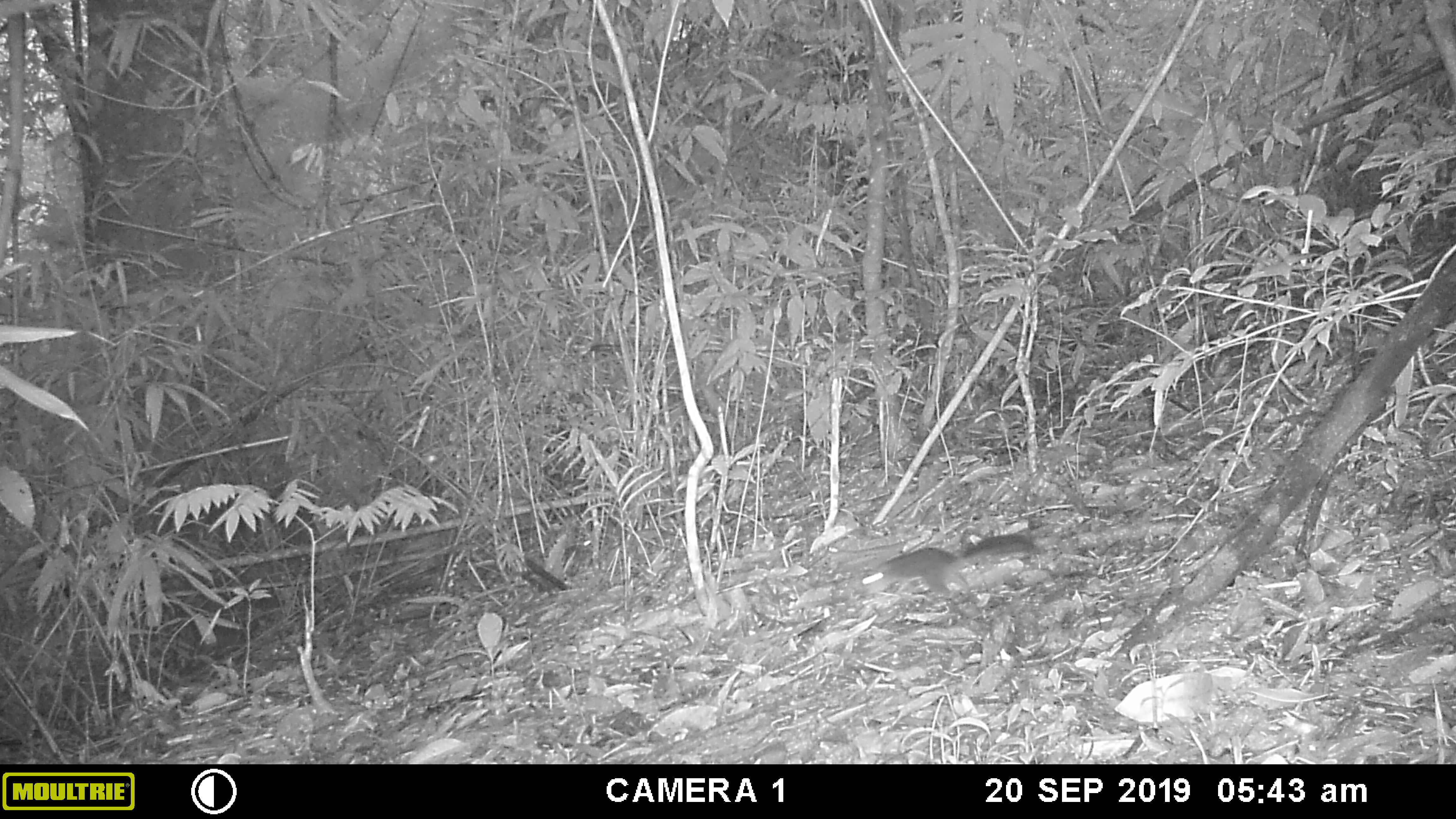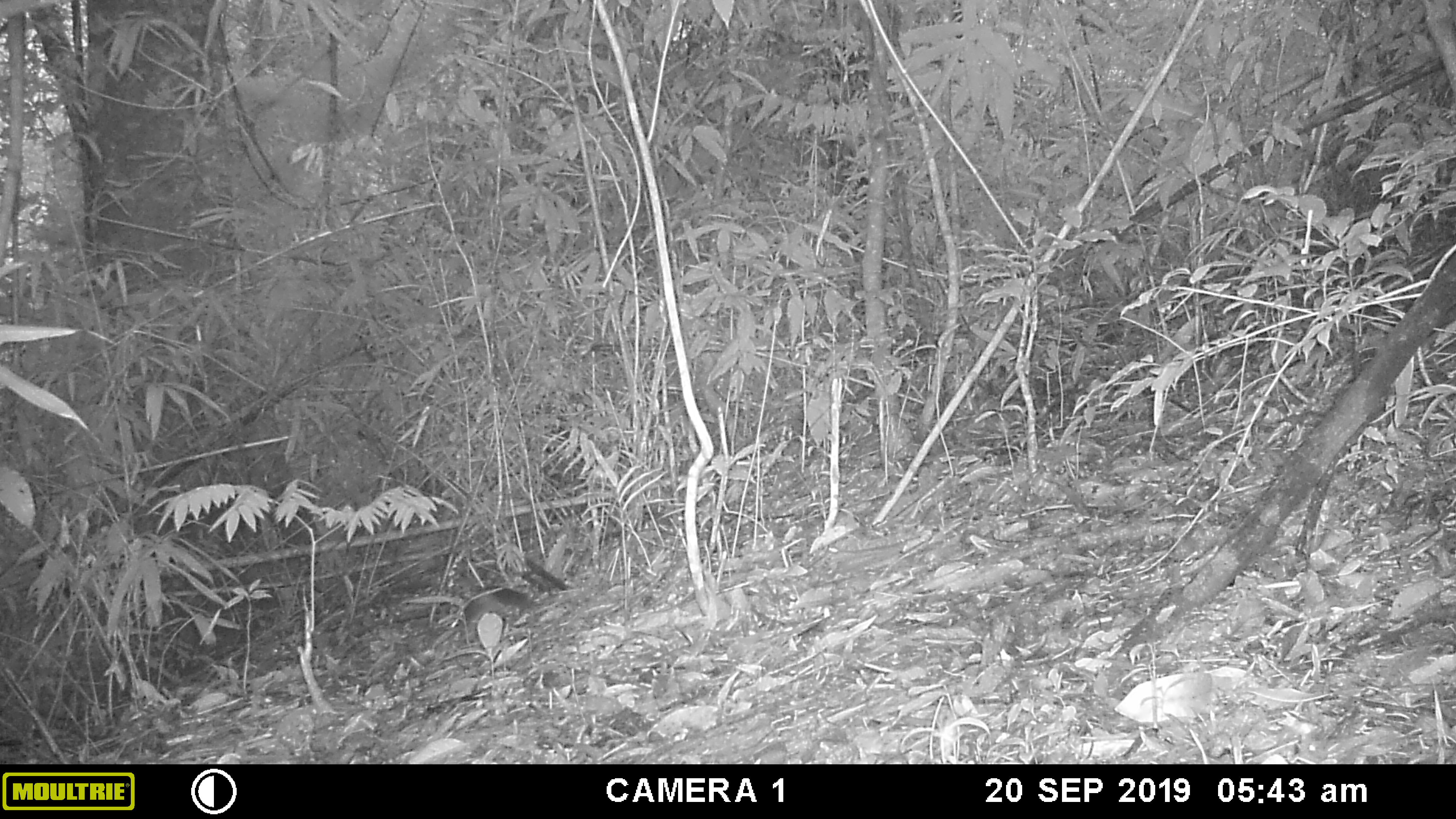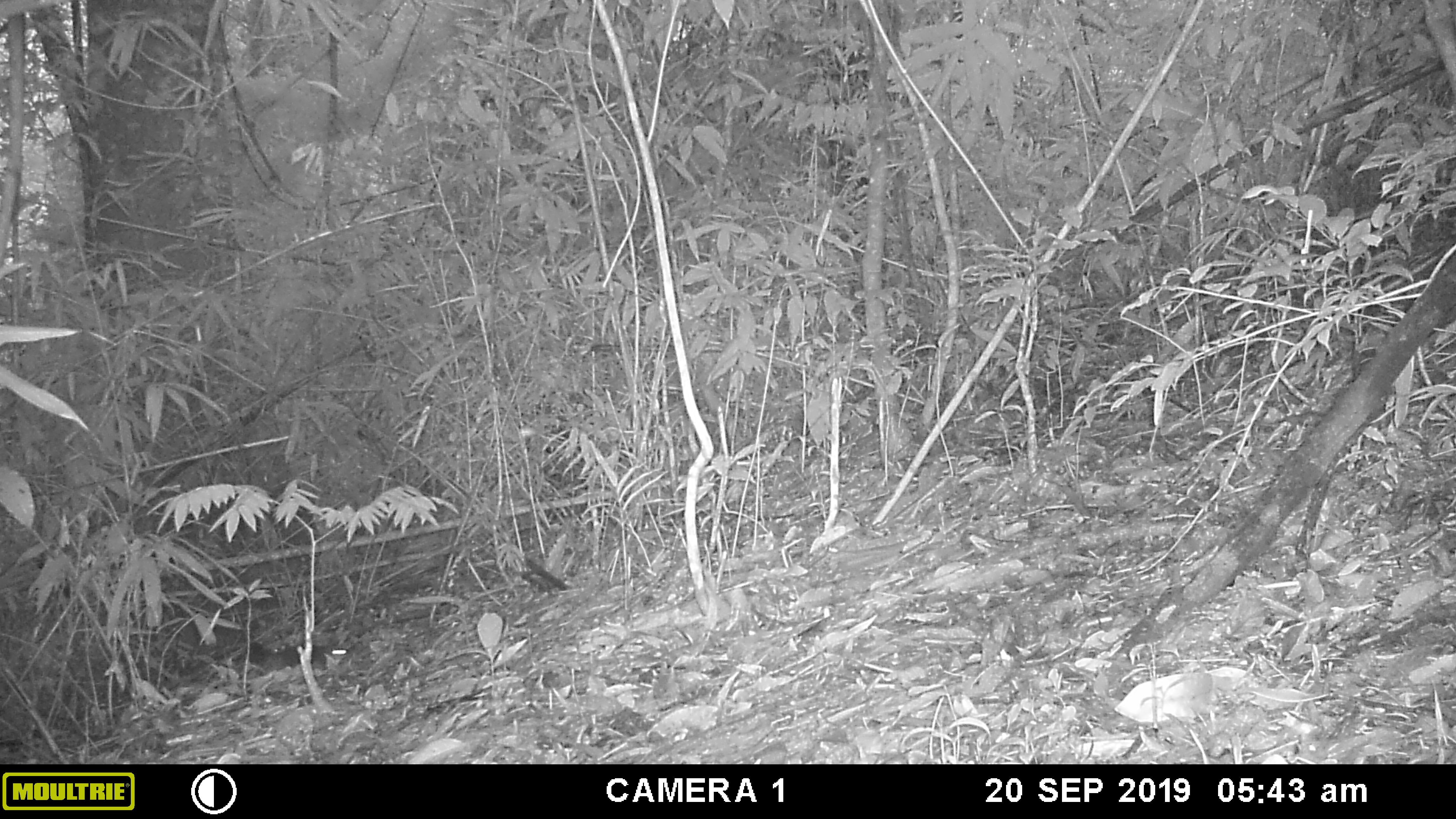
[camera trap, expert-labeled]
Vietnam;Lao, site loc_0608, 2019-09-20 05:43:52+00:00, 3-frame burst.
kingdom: Animalia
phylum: Chordata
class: Mammalia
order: Rodentia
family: Sciuridae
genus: Dremomys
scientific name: Dremomys rufigenis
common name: red-cheeked squirrel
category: red cheeked squirrel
Red cheeked squirrel (red-cheeked squirrel) (Dremomys rufigenis). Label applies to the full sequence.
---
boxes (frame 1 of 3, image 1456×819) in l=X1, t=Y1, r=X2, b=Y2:
red cheeked squirrel: l=859, t=535, r=1042, b=607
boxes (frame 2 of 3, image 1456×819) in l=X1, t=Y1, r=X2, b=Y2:
red cheeked squirrel: l=459, t=584, r=535, b=640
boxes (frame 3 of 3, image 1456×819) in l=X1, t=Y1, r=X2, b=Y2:
red cheeked squirrel: l=242, t=641, r=348, b=672